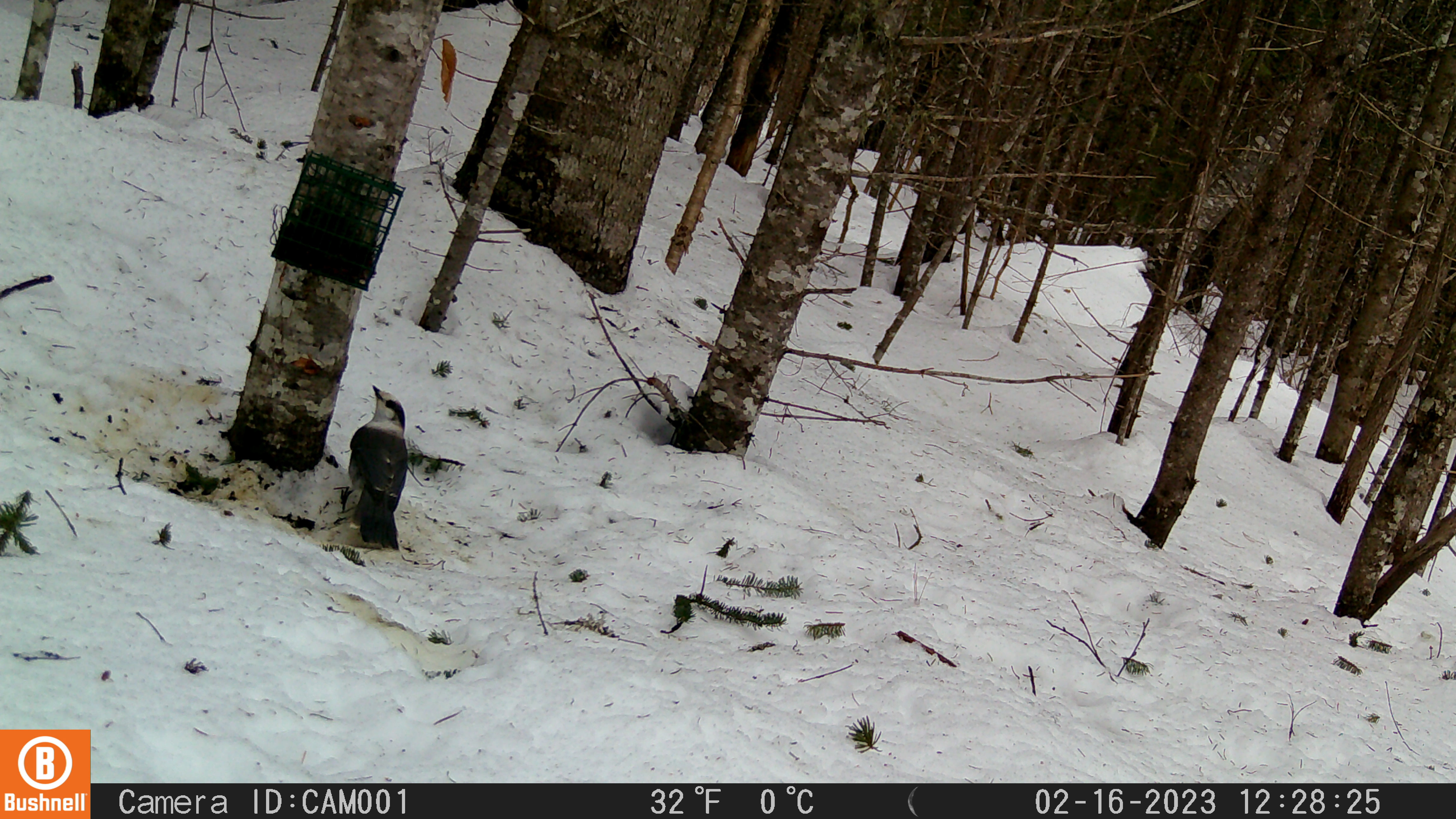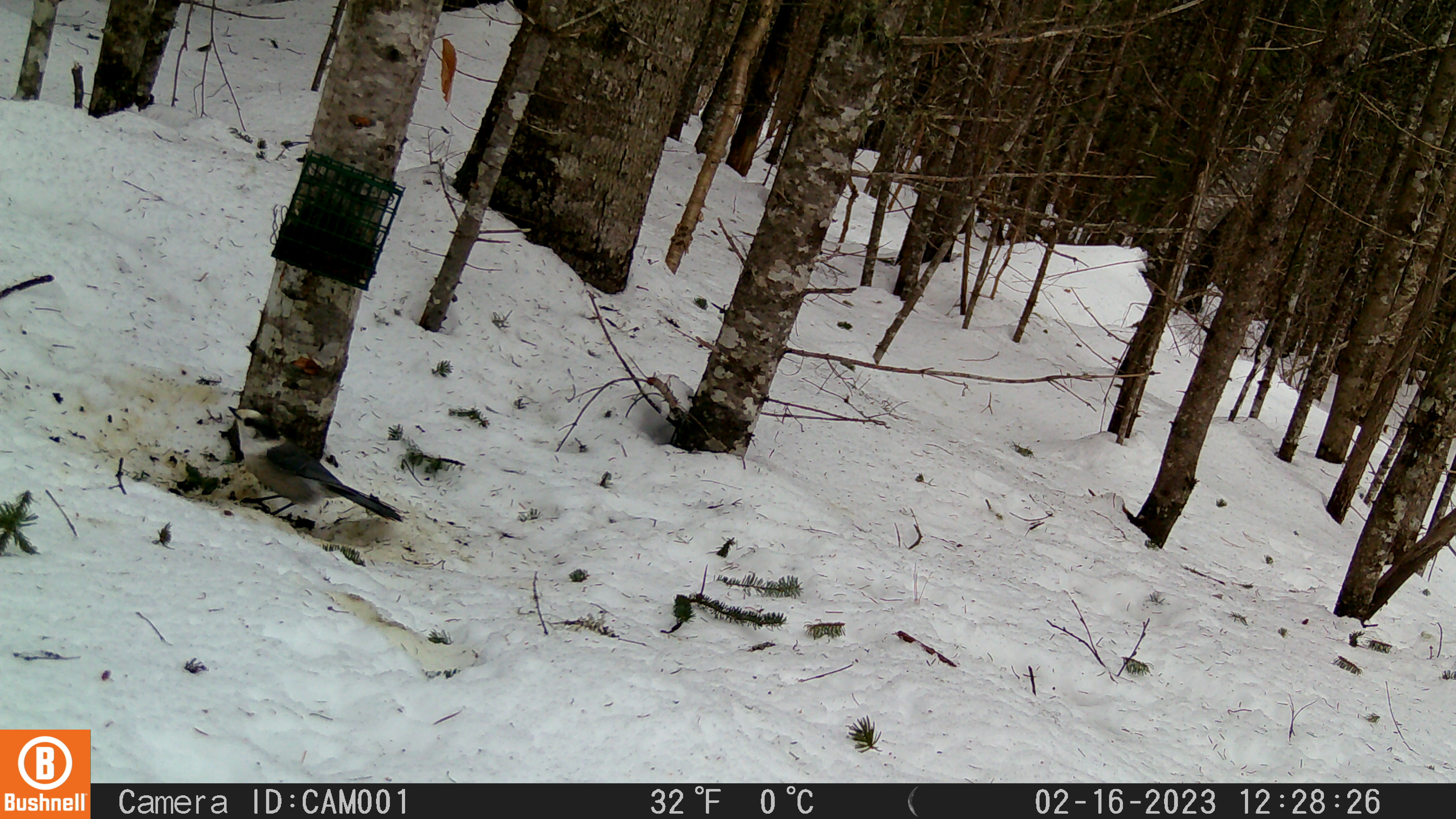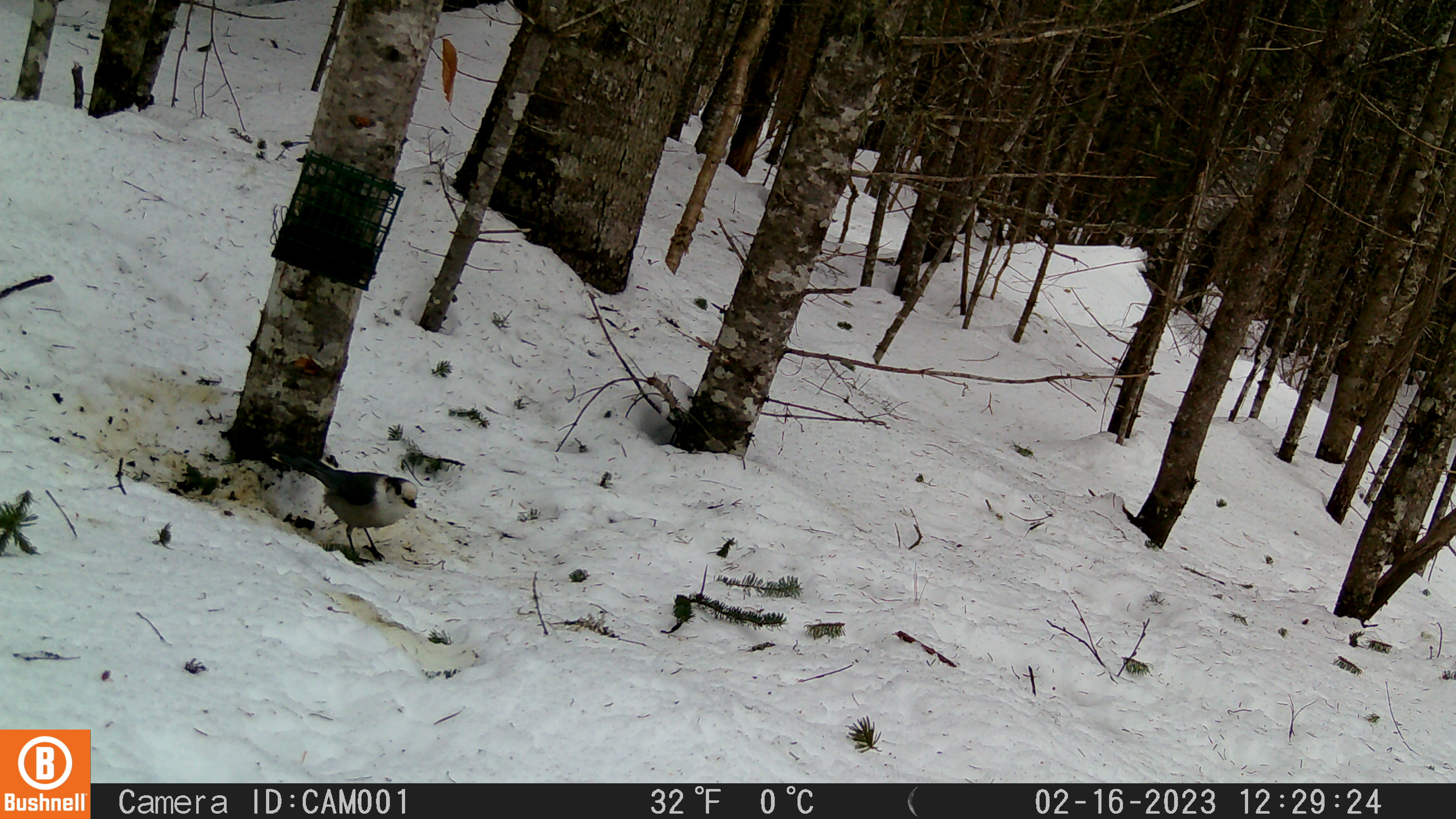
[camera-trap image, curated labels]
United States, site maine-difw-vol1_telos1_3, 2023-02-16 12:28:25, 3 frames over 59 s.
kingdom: Animalia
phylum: Chordata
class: Aves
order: Passeriformes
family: Corvidae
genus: Perisoreus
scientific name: Perisoreus canadensis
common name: canada jay